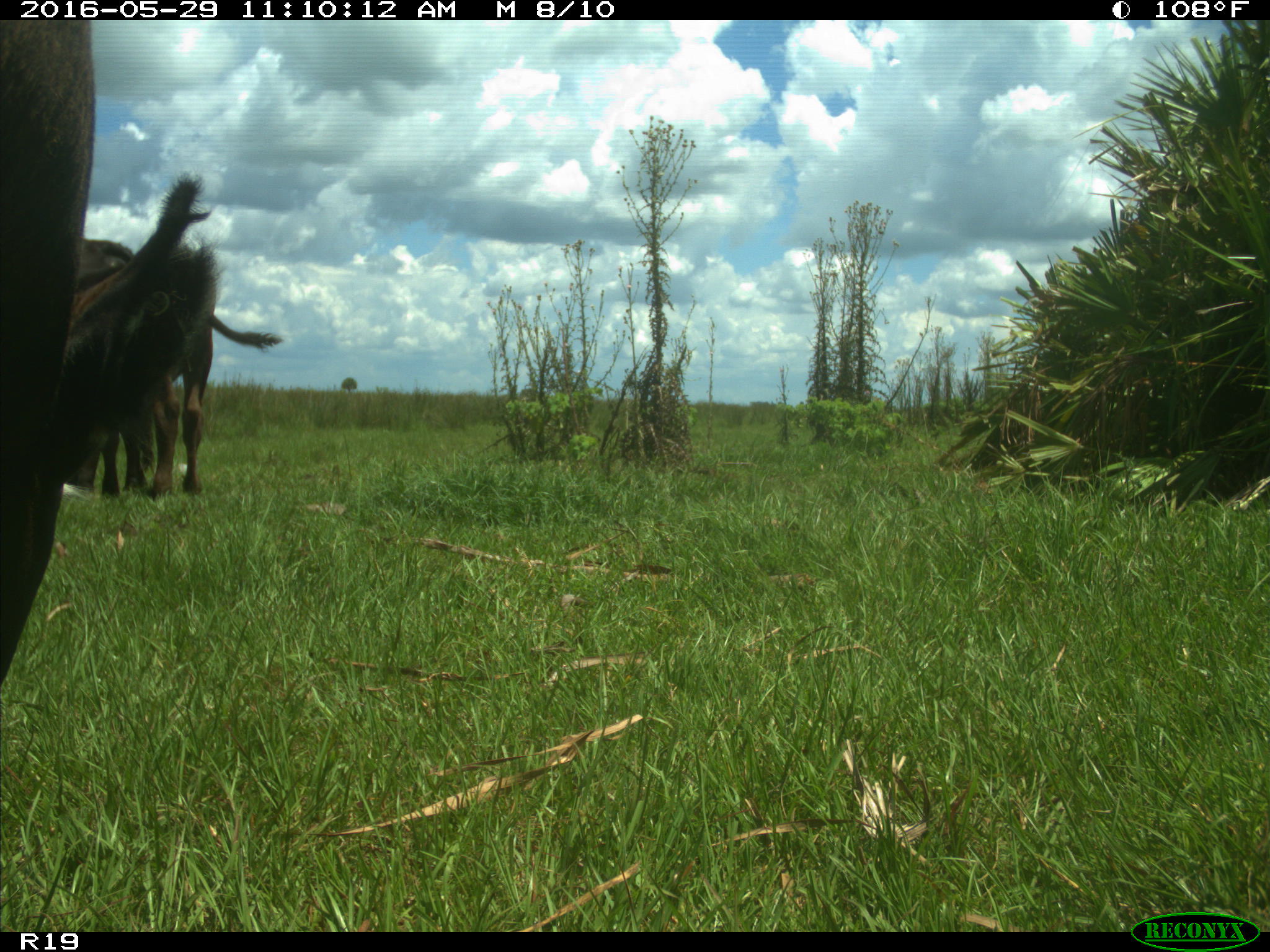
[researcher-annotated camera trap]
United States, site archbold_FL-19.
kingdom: Animalia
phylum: Chordata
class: Mammalia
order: Artiodactyla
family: Bovidae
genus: Bos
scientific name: Bos taurus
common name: domestic cow